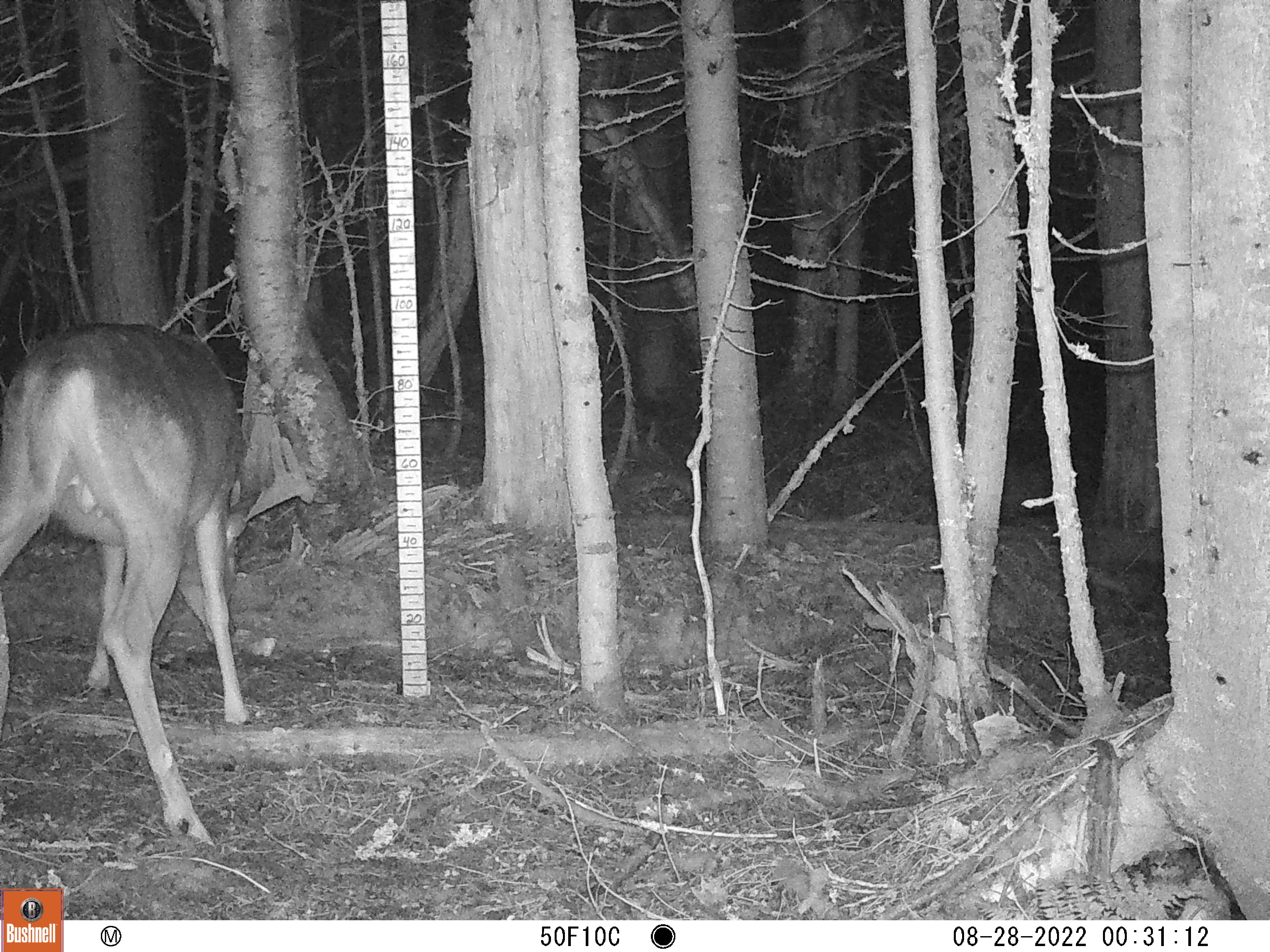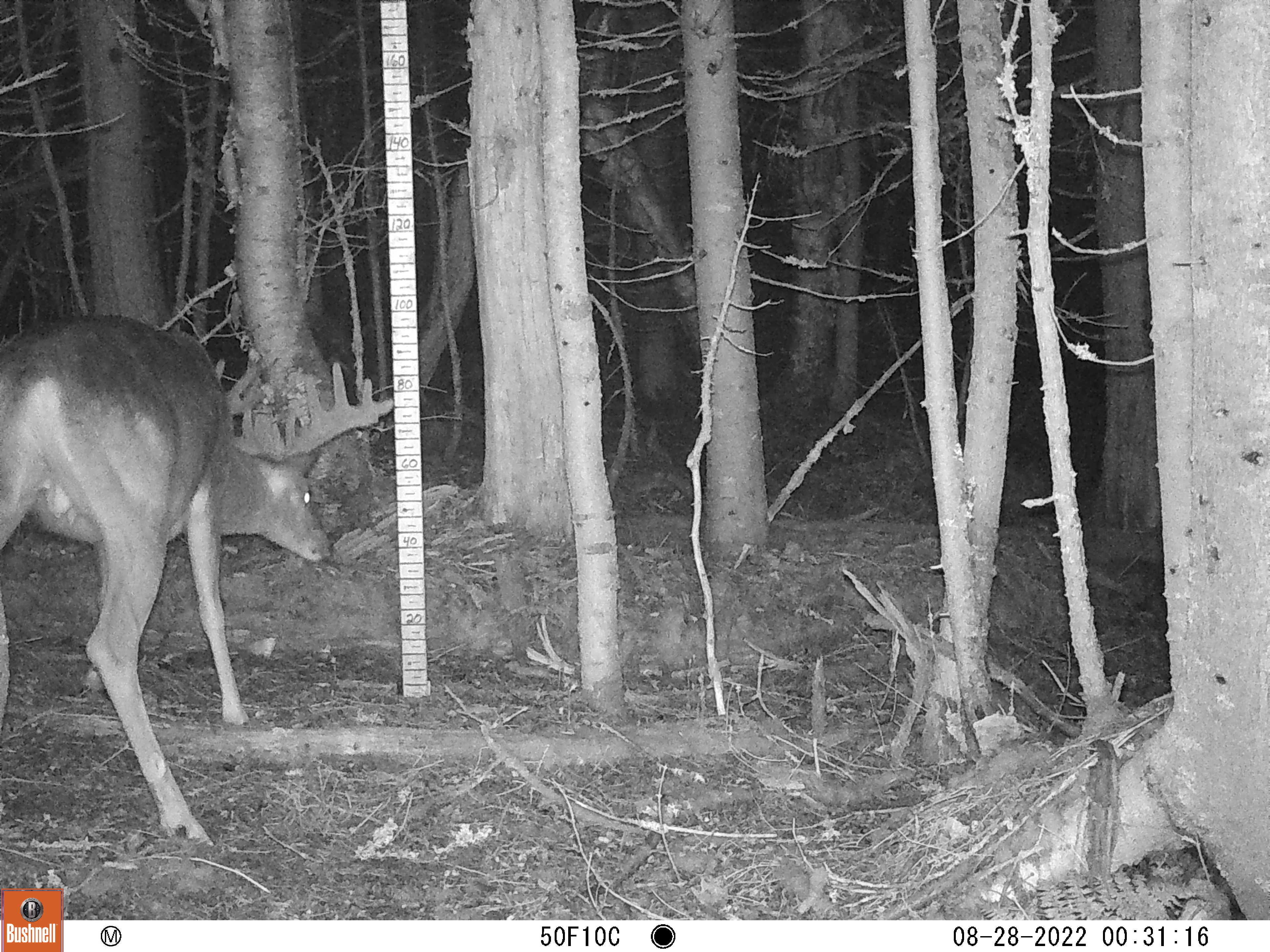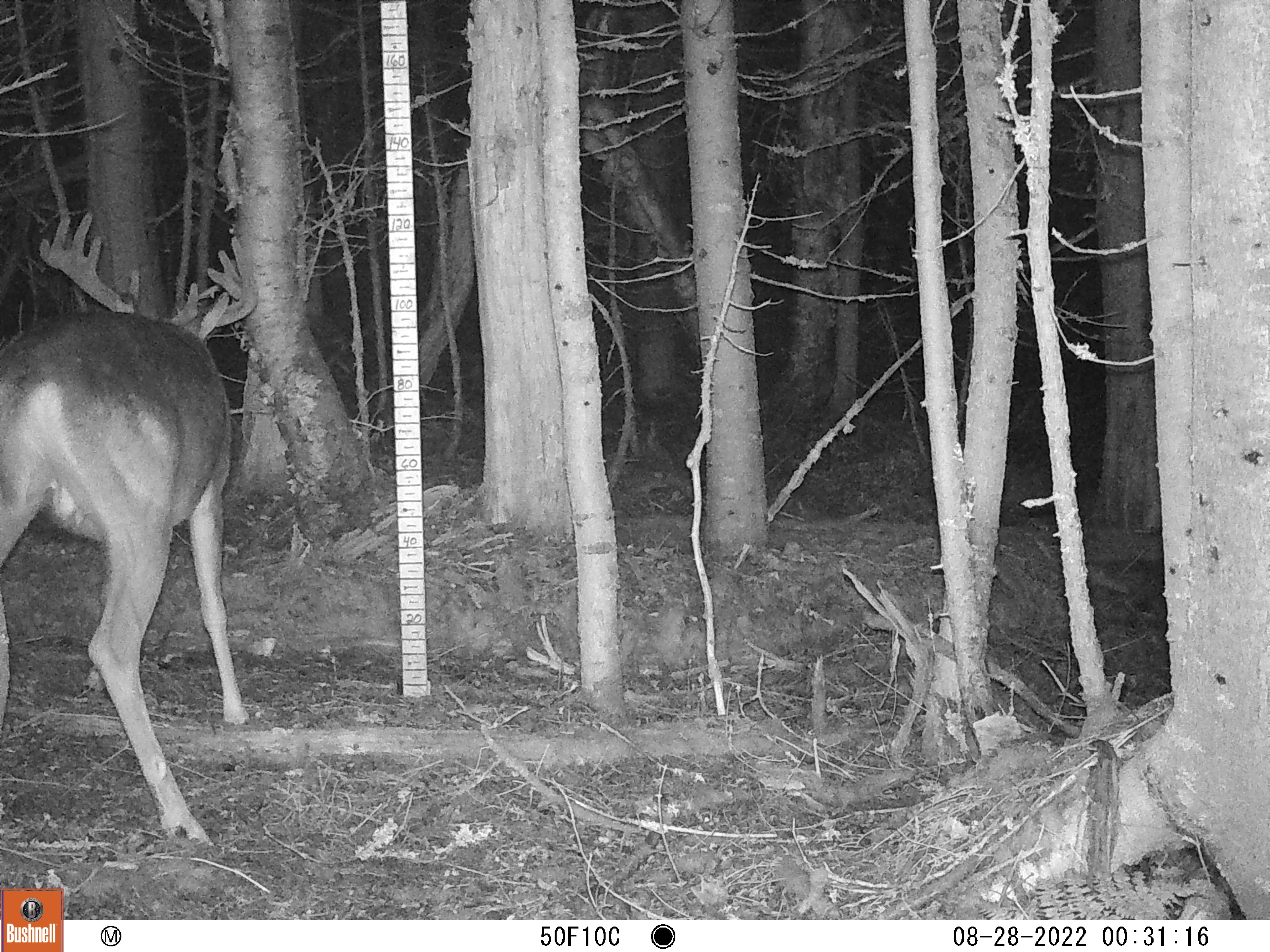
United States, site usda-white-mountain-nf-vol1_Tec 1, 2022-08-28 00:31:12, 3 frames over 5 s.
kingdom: Animalia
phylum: Chordata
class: Mammalia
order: Artiodactyla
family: Cervidae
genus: Odocoileus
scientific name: Odocoileus virginianus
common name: white-tailed deer